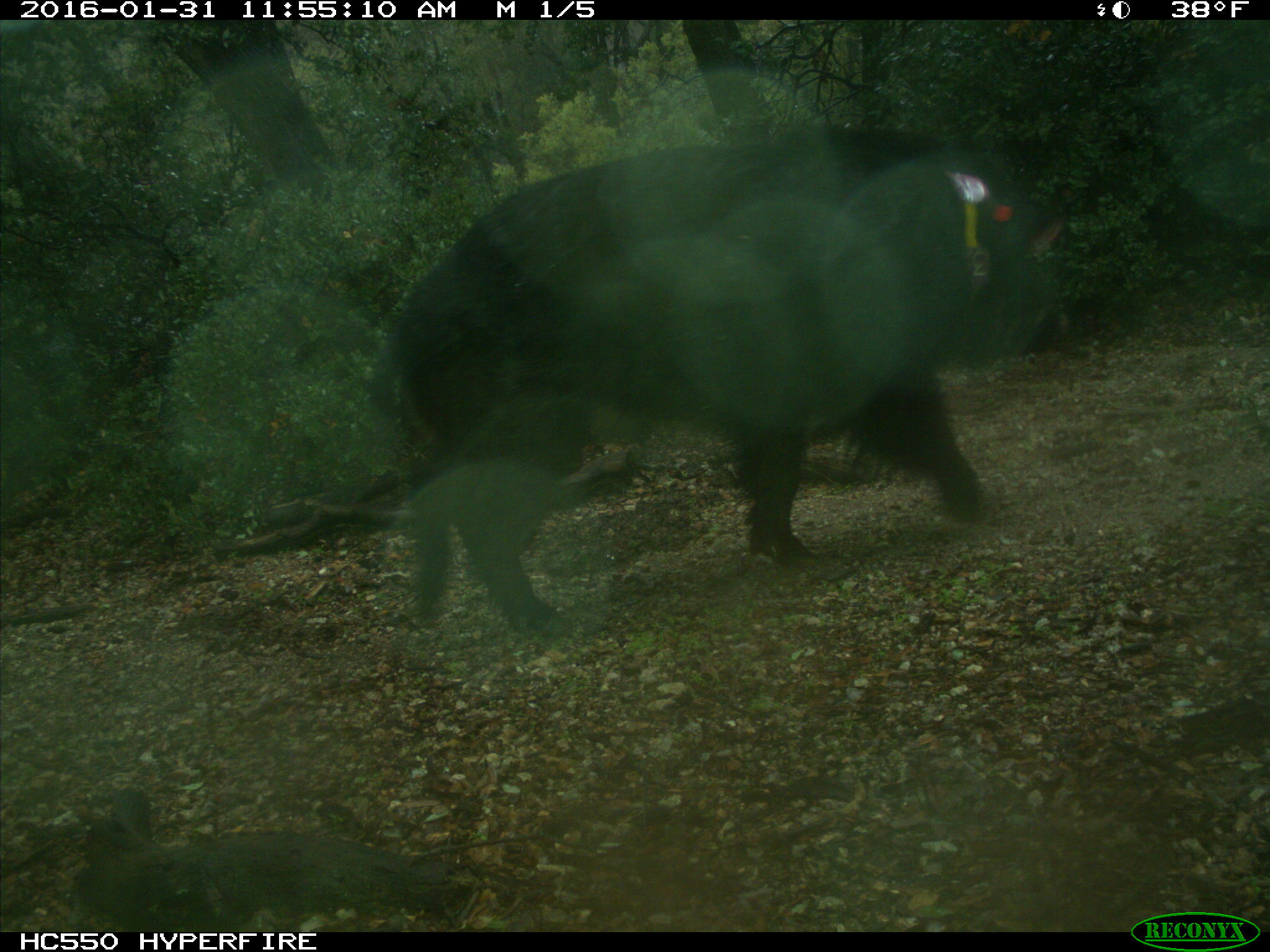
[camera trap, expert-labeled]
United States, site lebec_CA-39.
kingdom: Animalia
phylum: Chordata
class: Mammalia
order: Artiodactyla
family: Suidae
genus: Sus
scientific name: Sus scrofa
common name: wild boar